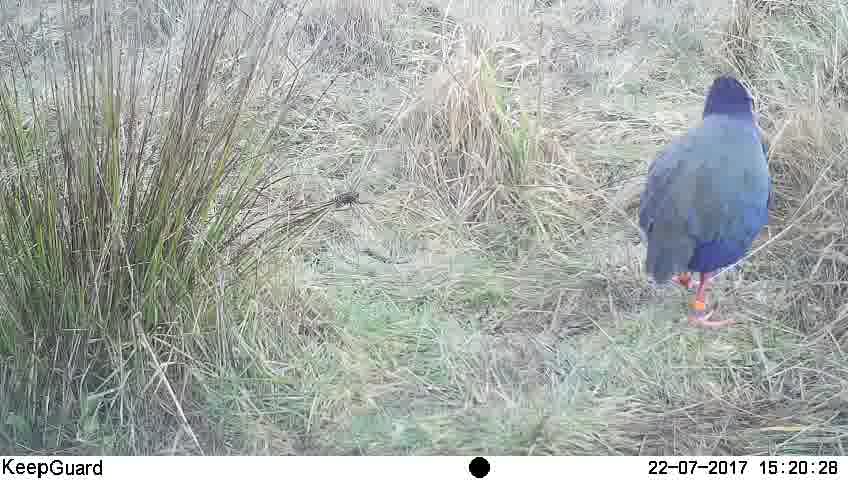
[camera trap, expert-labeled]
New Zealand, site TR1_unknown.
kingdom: Animalia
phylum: Chordata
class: Aves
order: Gruiformes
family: Rallidae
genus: Porphyrio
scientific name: Porphyrio mantelli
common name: takahe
Takahe (Porphyrio mantelli).